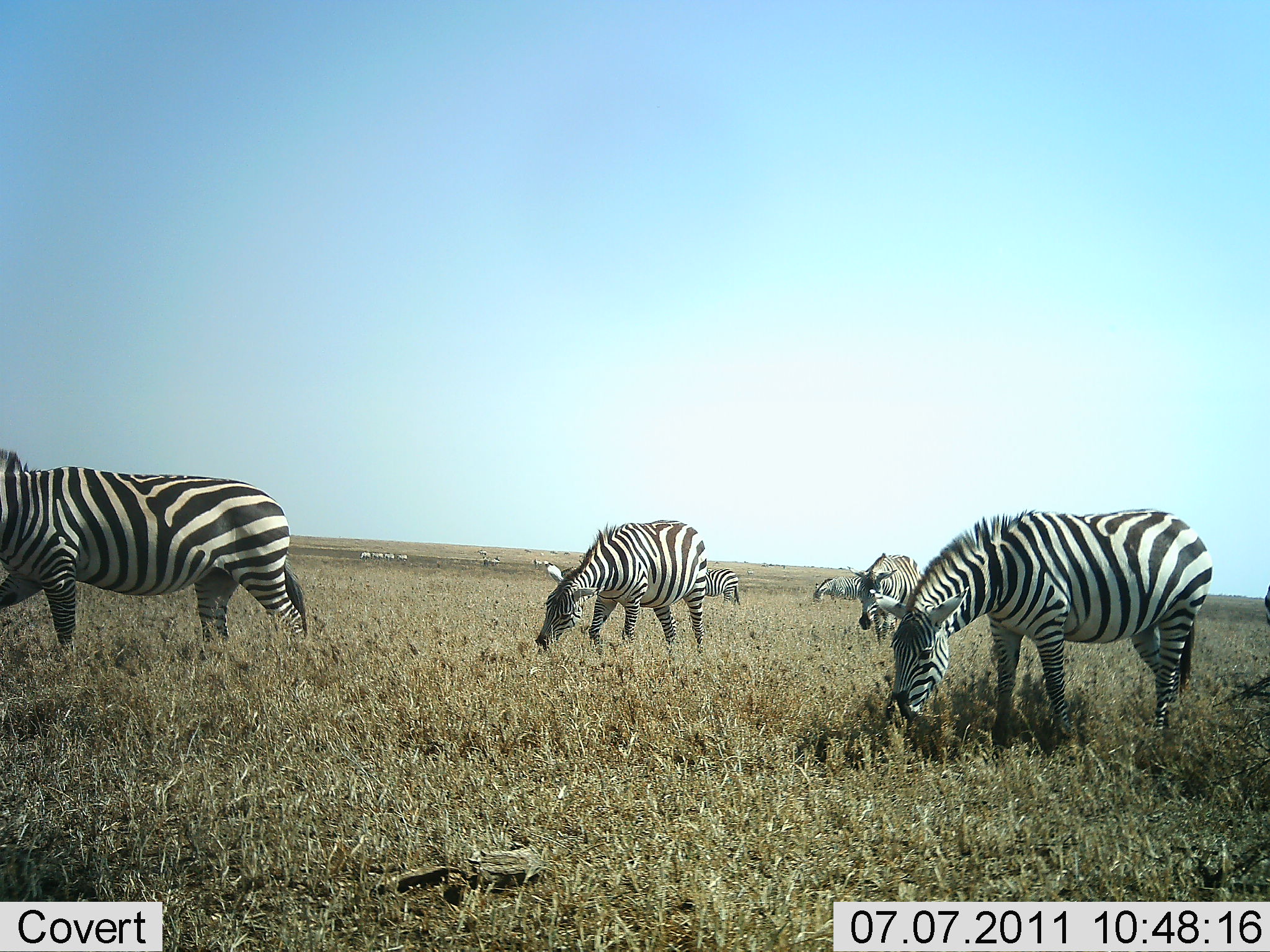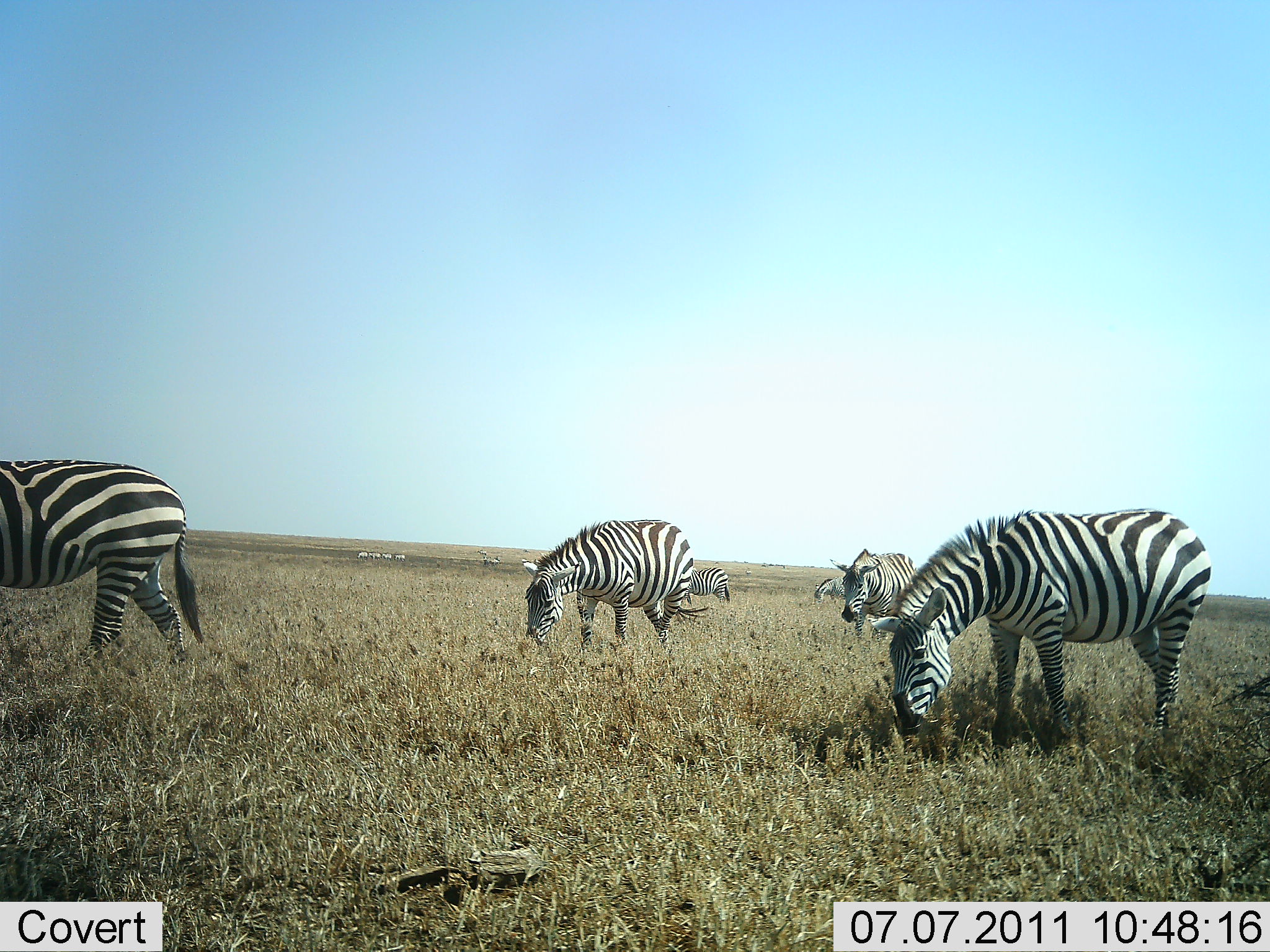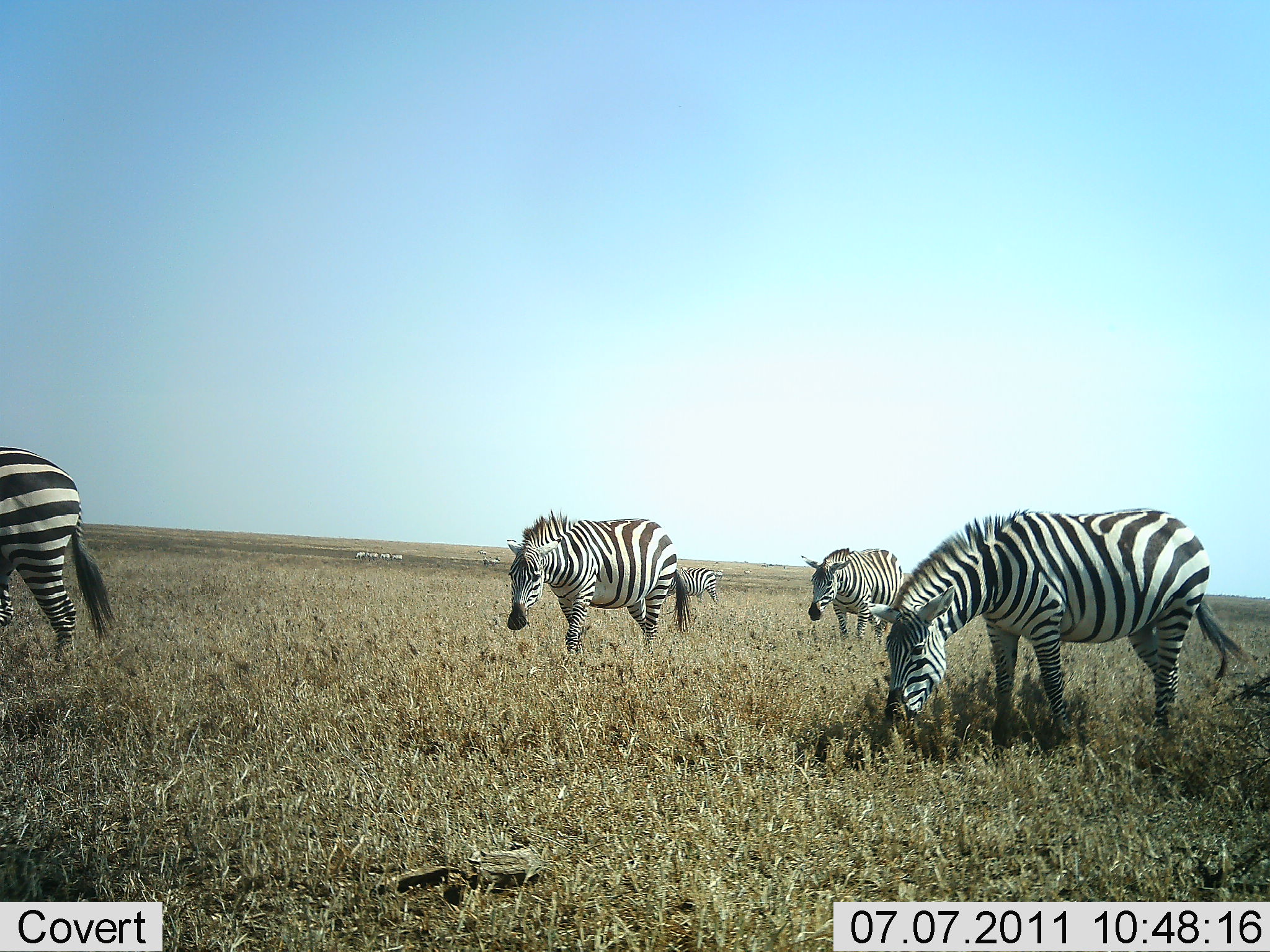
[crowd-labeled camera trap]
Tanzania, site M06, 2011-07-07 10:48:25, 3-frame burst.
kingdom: Animalia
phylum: Chordata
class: Mammalia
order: Perissodactyla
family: Equidae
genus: Equus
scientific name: Equus quagga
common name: plains zebra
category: zebra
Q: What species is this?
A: Zebra (plains zebra) (Equus quagga).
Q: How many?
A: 6.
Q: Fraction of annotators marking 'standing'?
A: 31%.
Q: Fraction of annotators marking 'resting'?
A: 0%.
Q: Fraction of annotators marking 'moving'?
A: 69%.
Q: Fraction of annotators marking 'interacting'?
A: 8%.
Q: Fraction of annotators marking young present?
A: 0%.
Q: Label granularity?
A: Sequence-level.